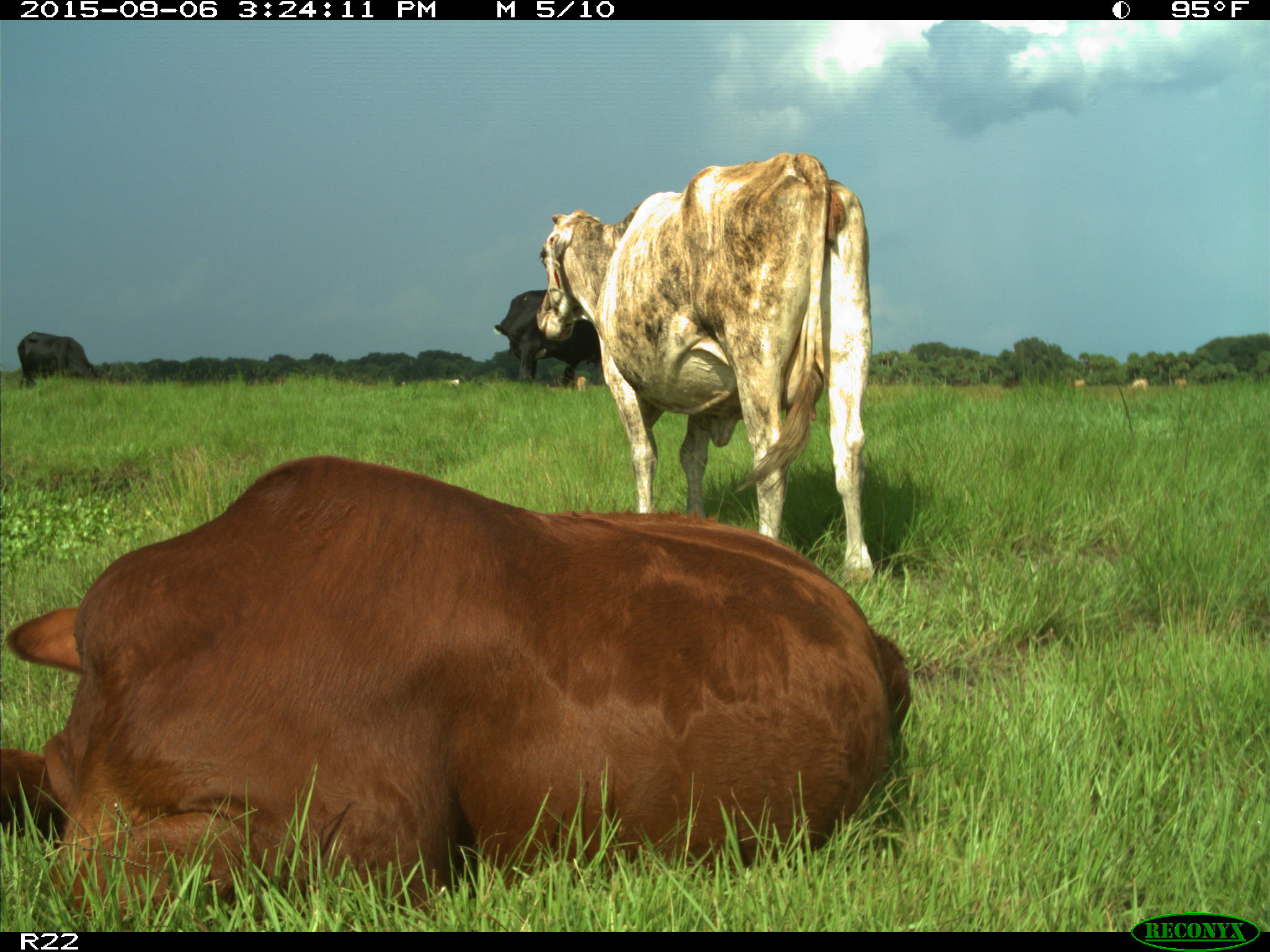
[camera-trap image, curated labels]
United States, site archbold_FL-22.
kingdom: Animalia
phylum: Chordata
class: Mammalia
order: Artiodactyla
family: Bovidae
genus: Bos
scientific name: Bos taurus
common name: domestic cow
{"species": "Bos taurus (domestic cow)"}